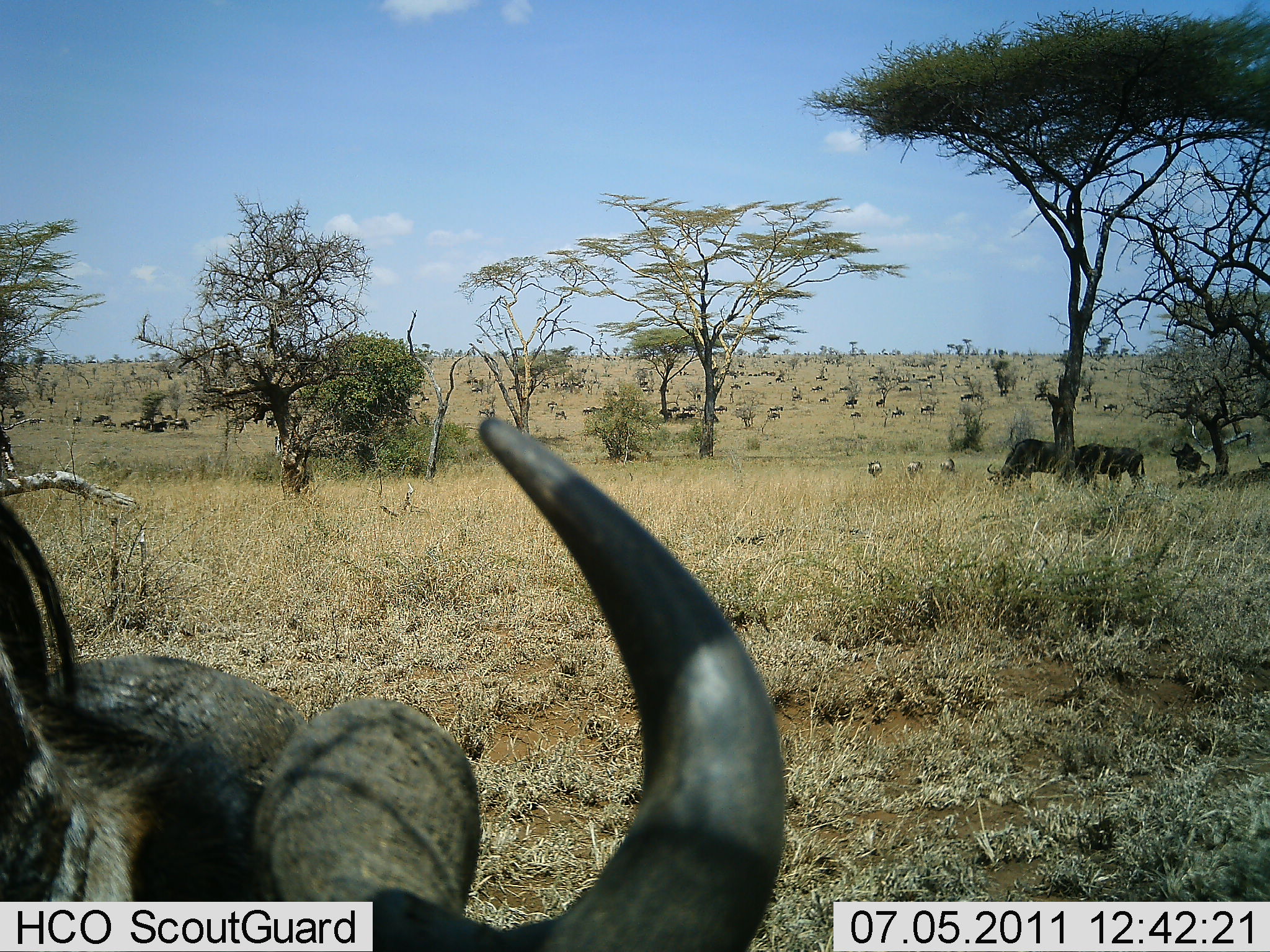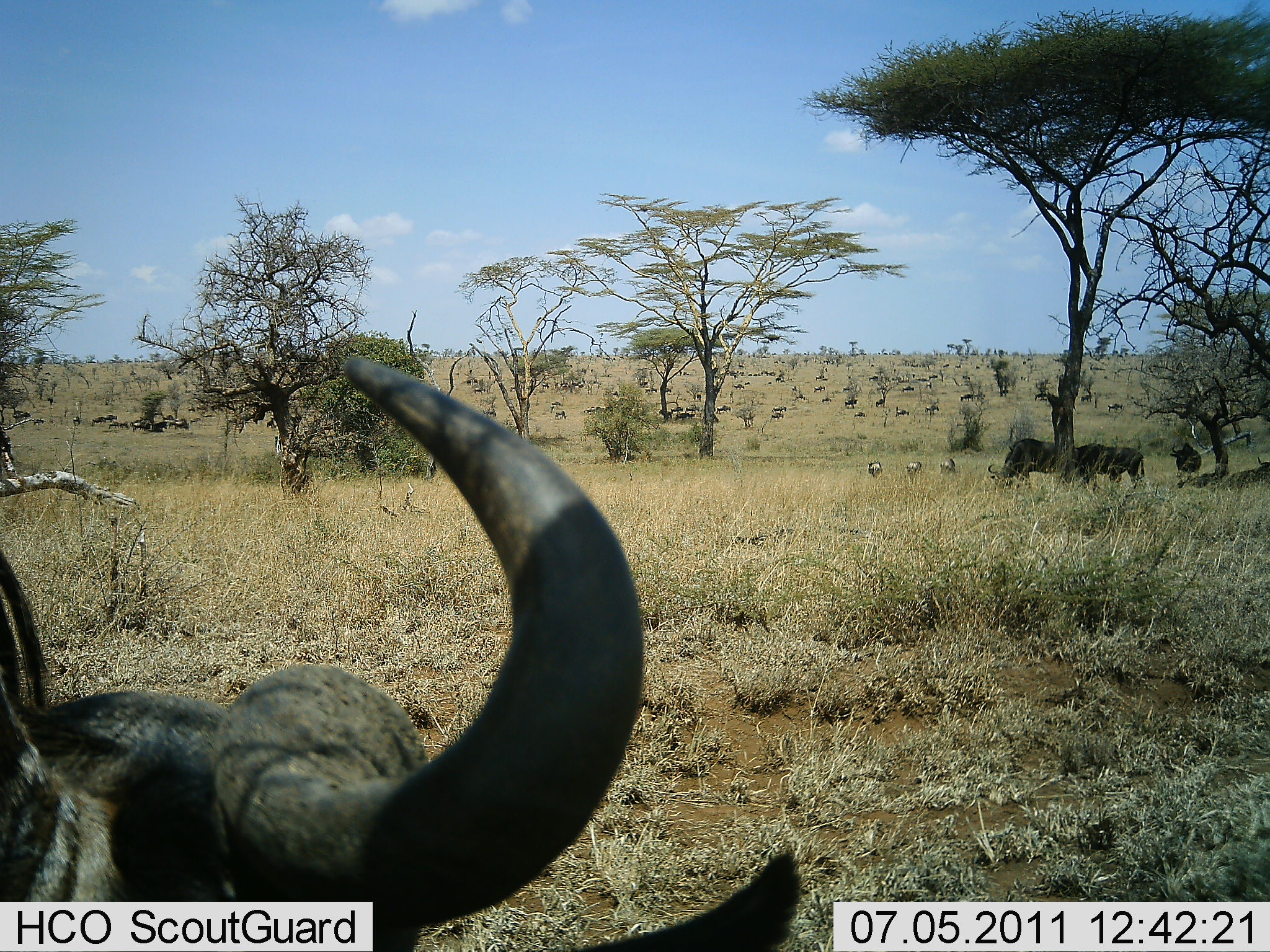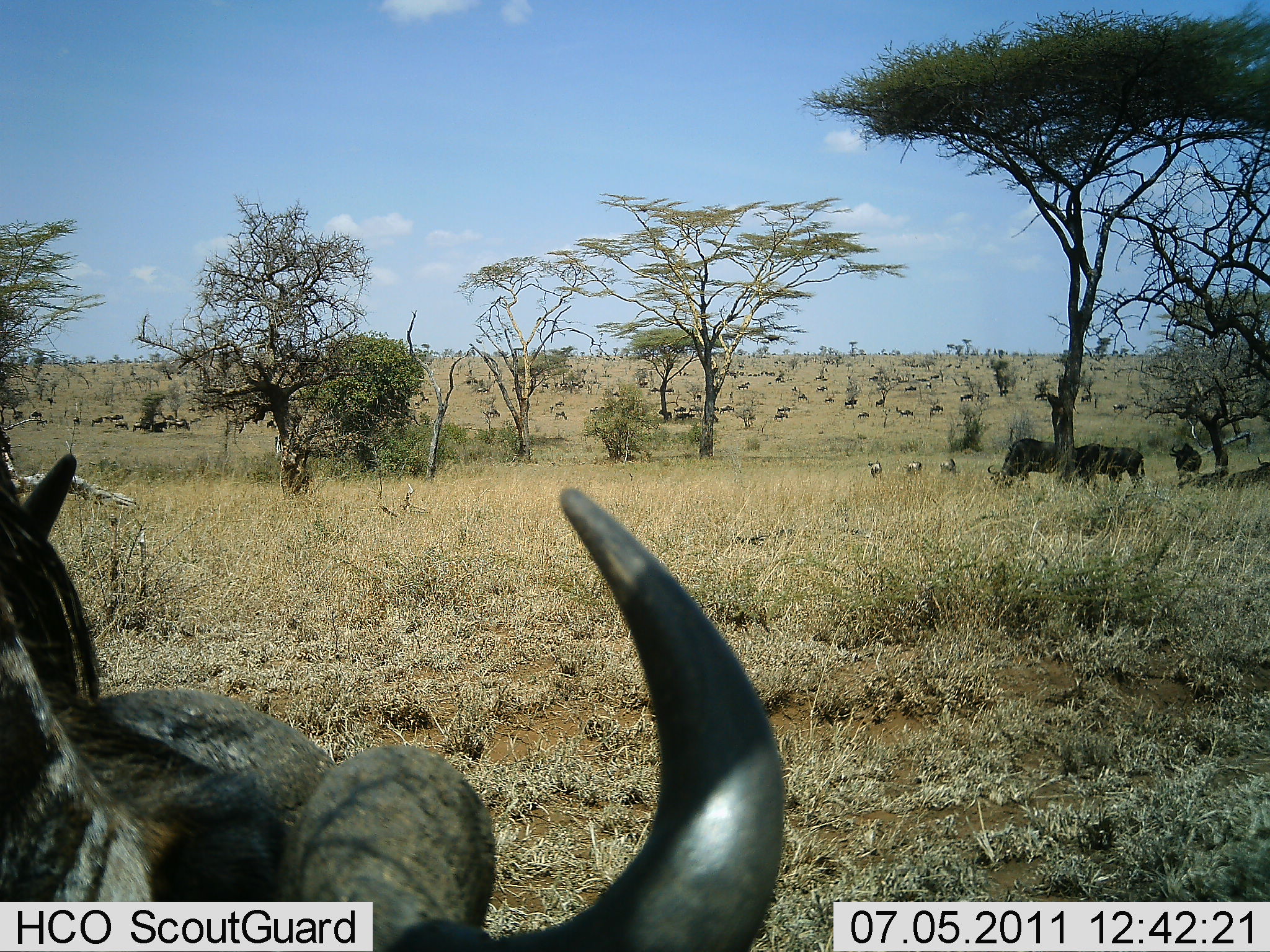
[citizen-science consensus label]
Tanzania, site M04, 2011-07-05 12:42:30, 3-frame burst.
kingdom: Animalia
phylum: Chordata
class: Mammalia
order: Artiodactyla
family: Bovidae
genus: Connochaetes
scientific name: Connochaetes taurinus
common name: blue wildebeest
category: wildebeest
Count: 11-50.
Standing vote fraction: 44%.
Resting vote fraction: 19%.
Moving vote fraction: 56%.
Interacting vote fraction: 12%.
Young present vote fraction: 6%.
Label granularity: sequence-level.